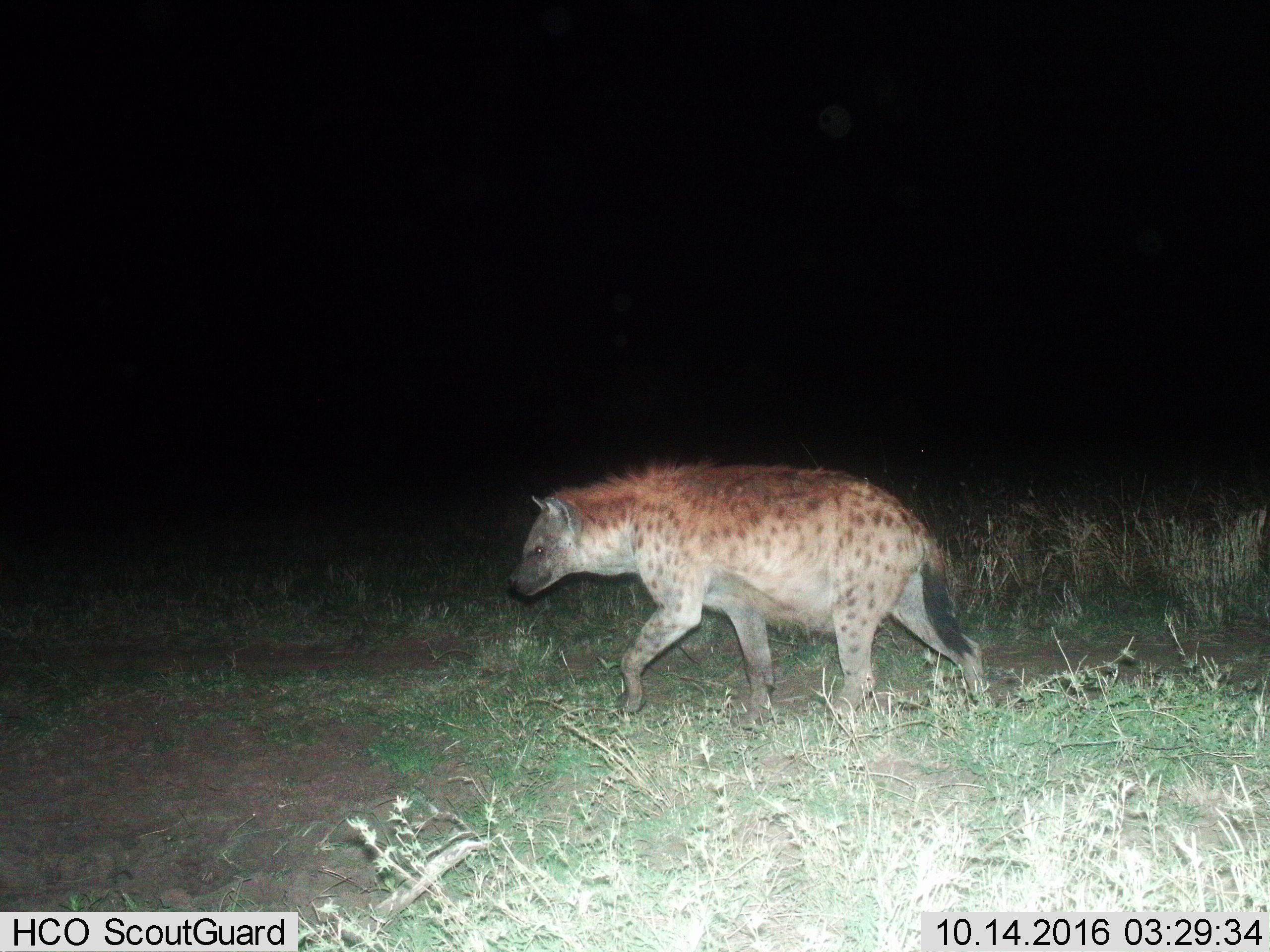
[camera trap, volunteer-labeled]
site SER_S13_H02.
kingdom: Animalia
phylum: Chordata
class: Mammalia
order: Carnivora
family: Hyaenidae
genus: Crocuta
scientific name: Crocuta crocuta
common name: spotted hyena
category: hyenaspotted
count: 1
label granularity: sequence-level